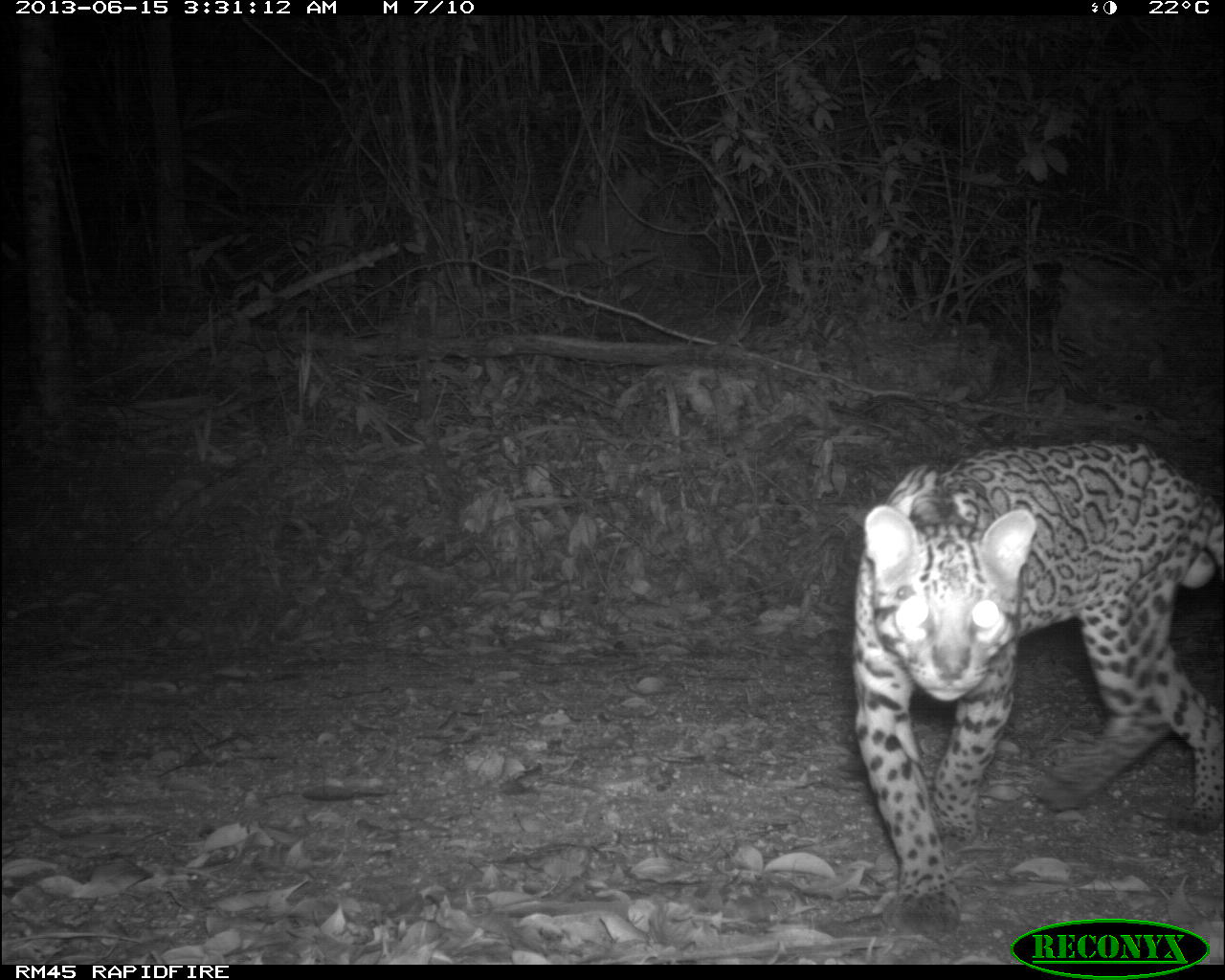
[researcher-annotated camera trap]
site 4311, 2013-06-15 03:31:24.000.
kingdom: Animalia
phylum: Chordata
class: Mammalia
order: Carnivora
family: Felidae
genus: Leopardus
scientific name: Leopardus pardalis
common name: ocelot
Leopardus pardalis (ocelot), count 1, sex male.